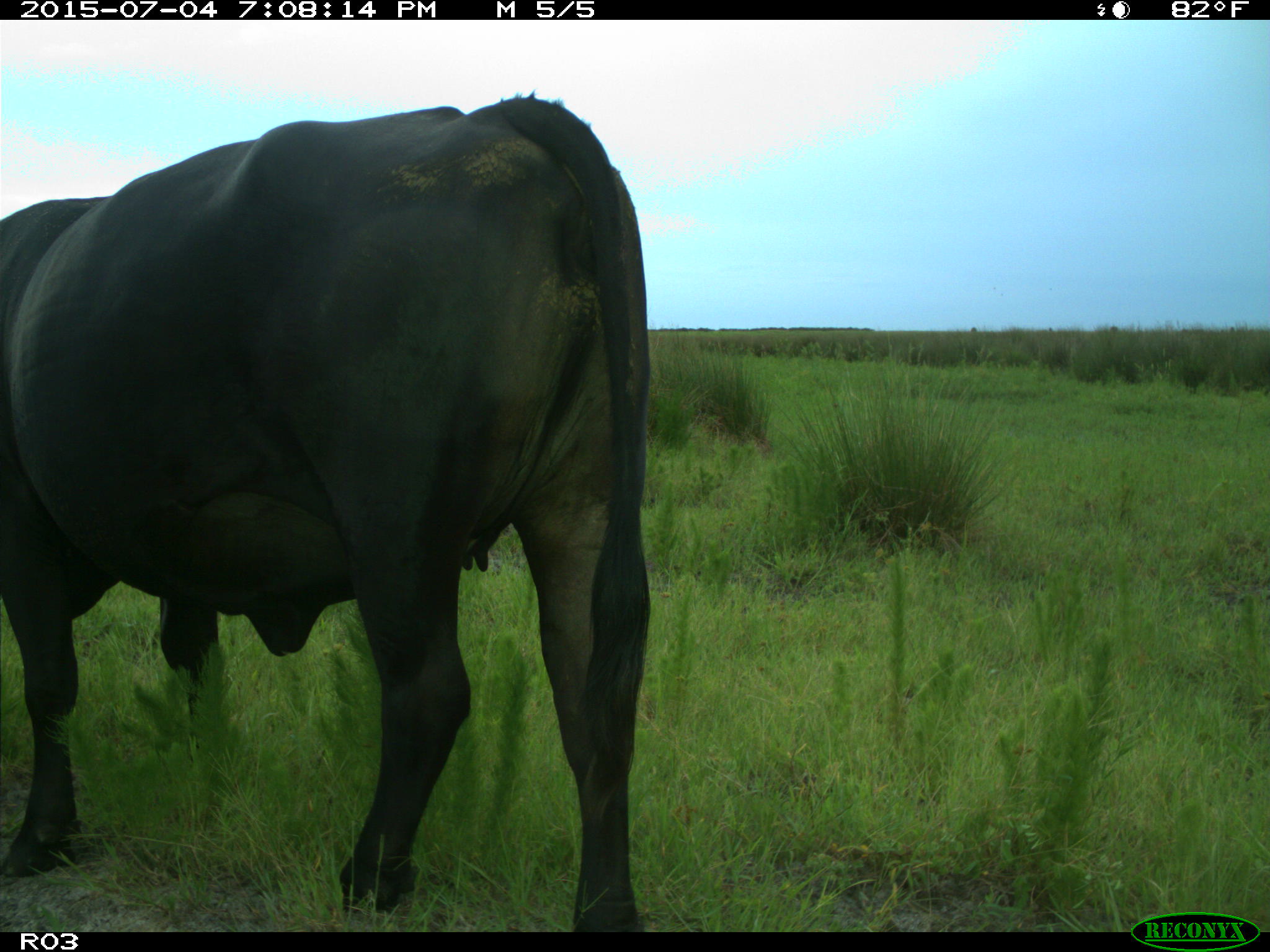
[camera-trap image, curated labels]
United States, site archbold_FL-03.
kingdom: Animalia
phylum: Chordata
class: Mammalia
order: Artiodactyla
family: Bovidae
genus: Bos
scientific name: Bos taurus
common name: domestic cow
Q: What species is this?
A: Bos taurus (domestic cow).